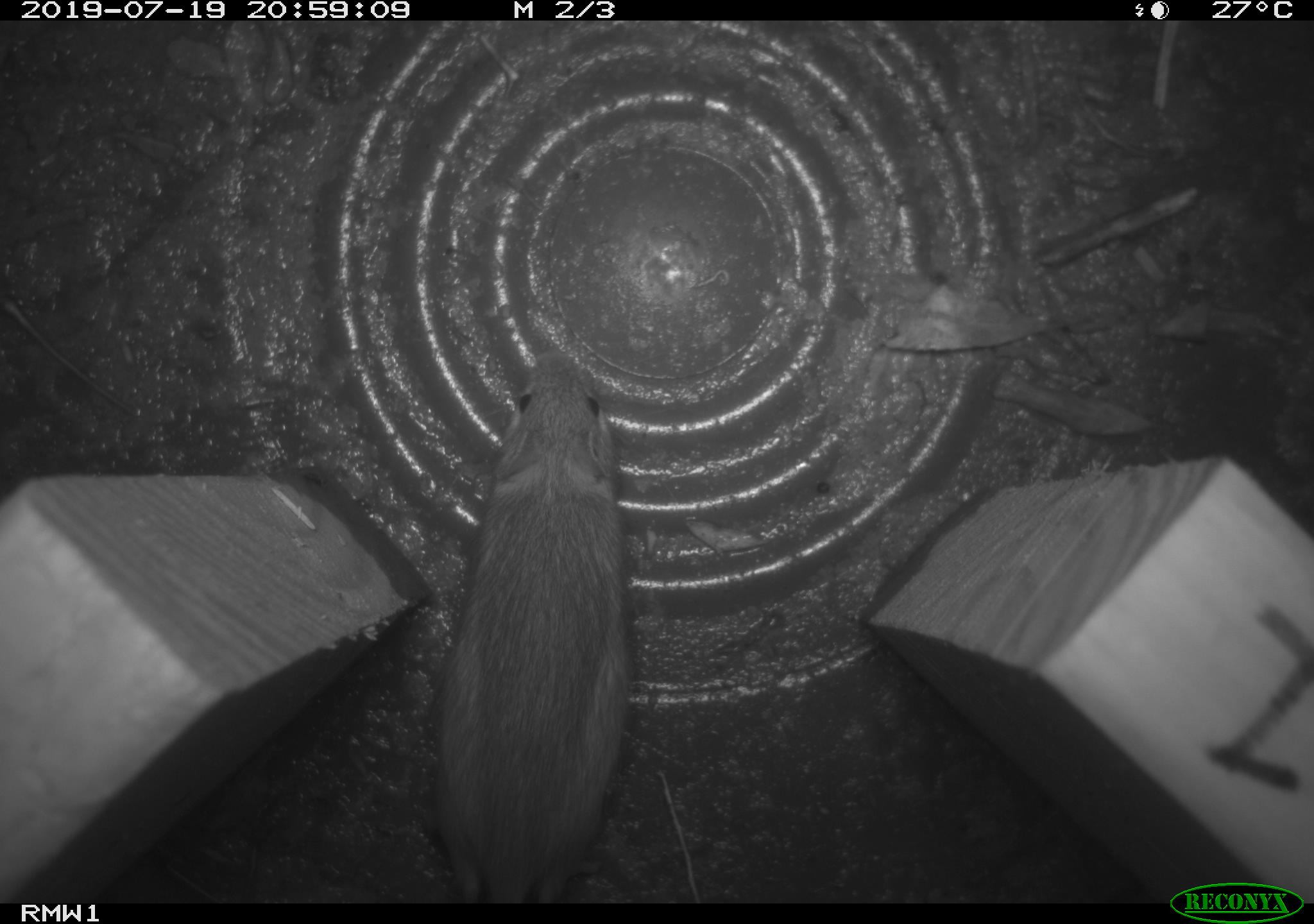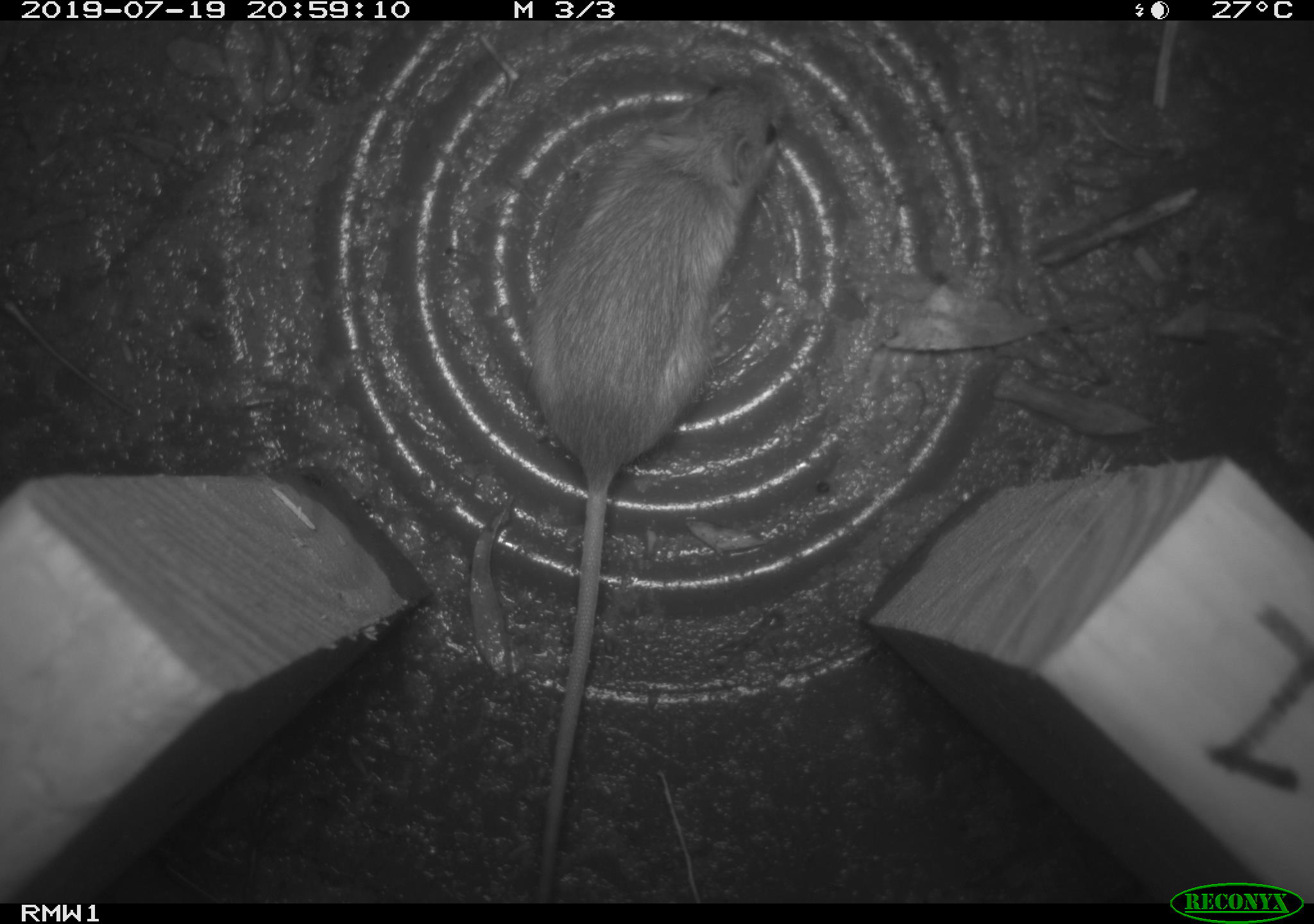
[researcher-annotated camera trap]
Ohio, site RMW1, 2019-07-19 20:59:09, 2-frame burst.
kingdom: Animalia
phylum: Chordata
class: Mammalia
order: Rodentia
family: Zapodidae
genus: Napaeozapus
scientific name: Napaeozapus insignis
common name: woodland jumping mouse